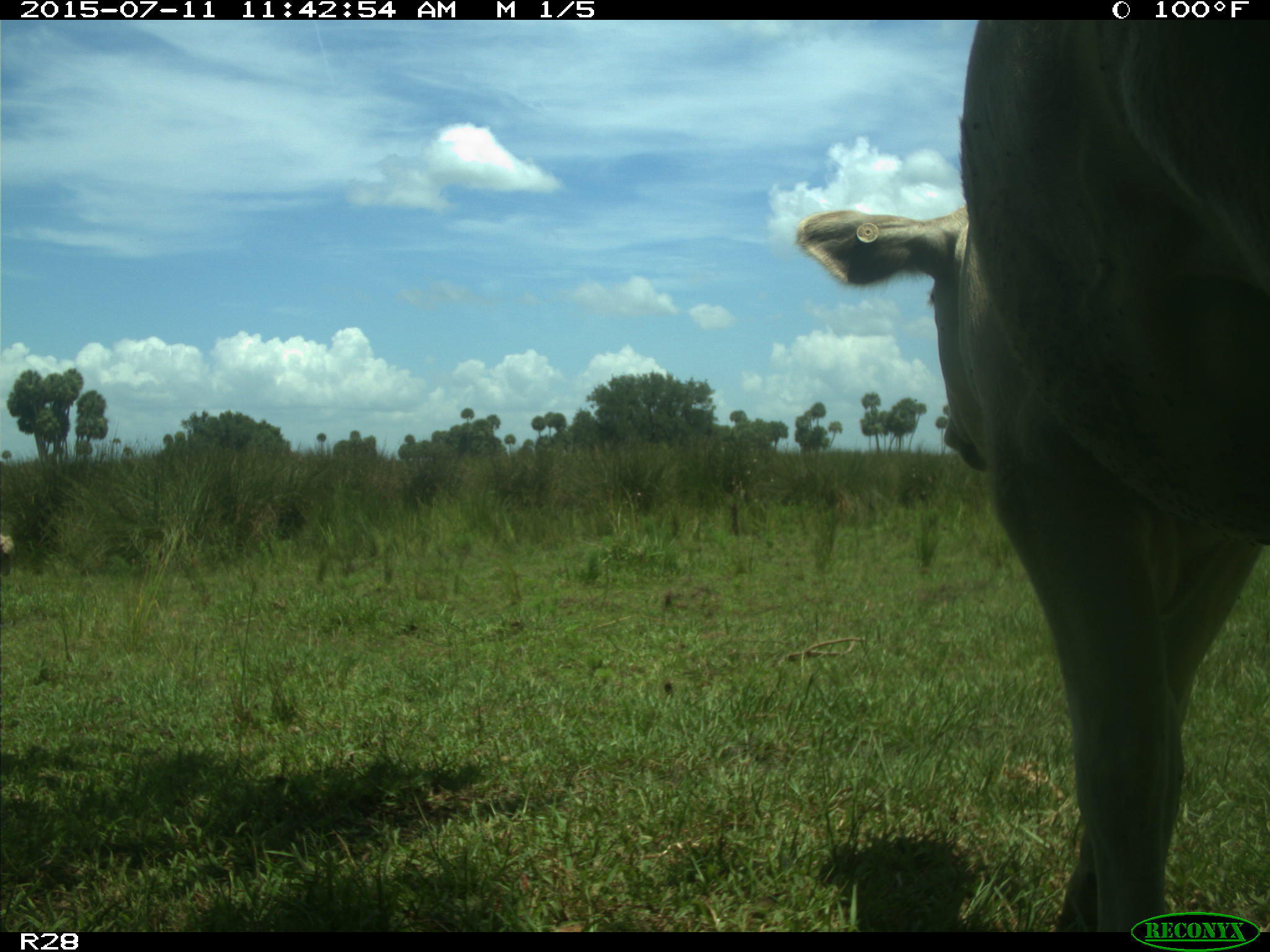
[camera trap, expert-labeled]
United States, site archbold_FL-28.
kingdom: Animalia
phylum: Chordata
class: Mammalia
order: Artiodactyla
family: Bovidae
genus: Bos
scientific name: Bos taurus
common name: domestic cow